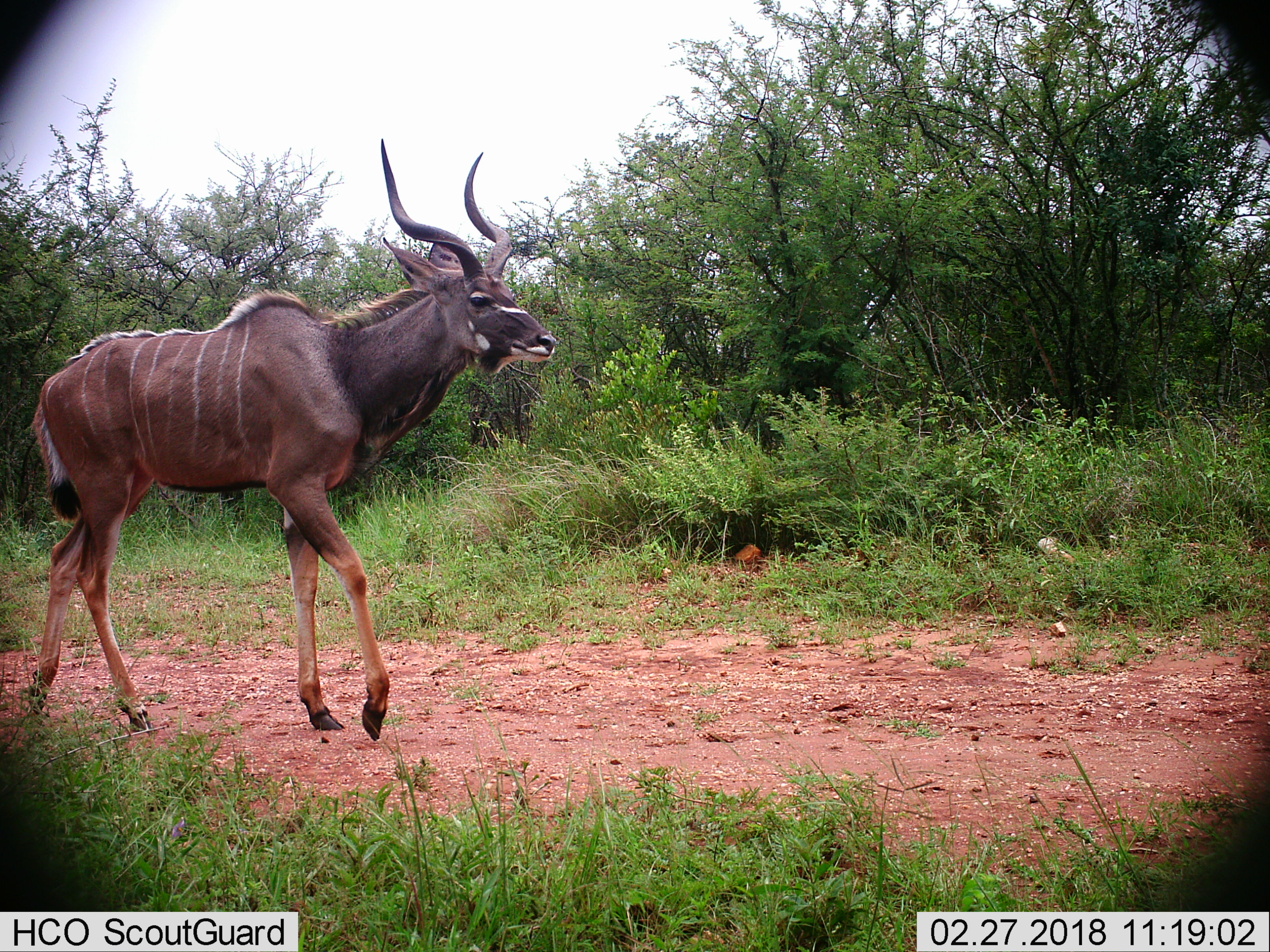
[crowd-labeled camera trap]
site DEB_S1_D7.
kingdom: Animalia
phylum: Chordata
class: Mammalia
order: Artiodactyla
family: Bovidae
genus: Tragelaphus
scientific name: Tragelaphus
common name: kudu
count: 1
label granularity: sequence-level